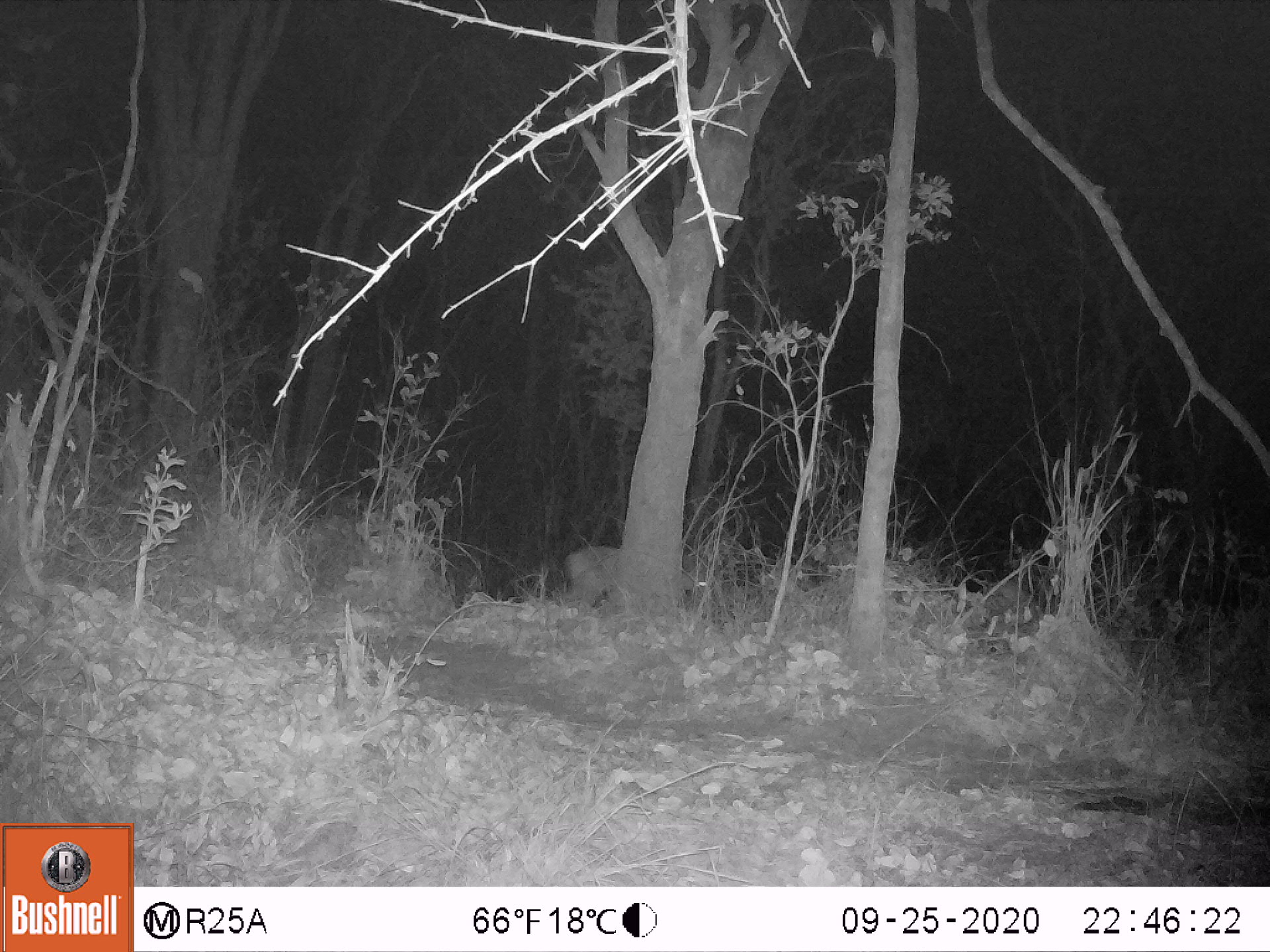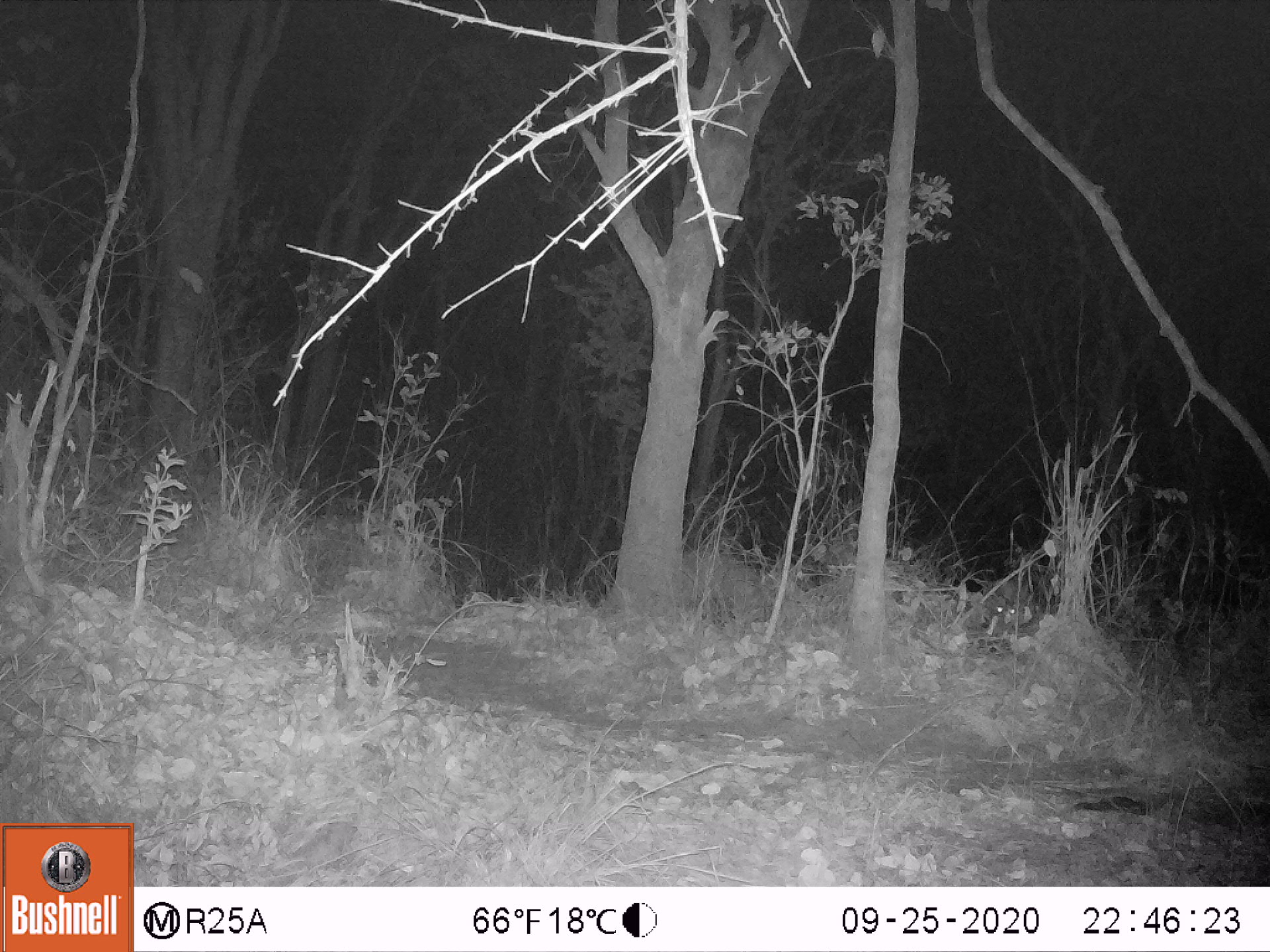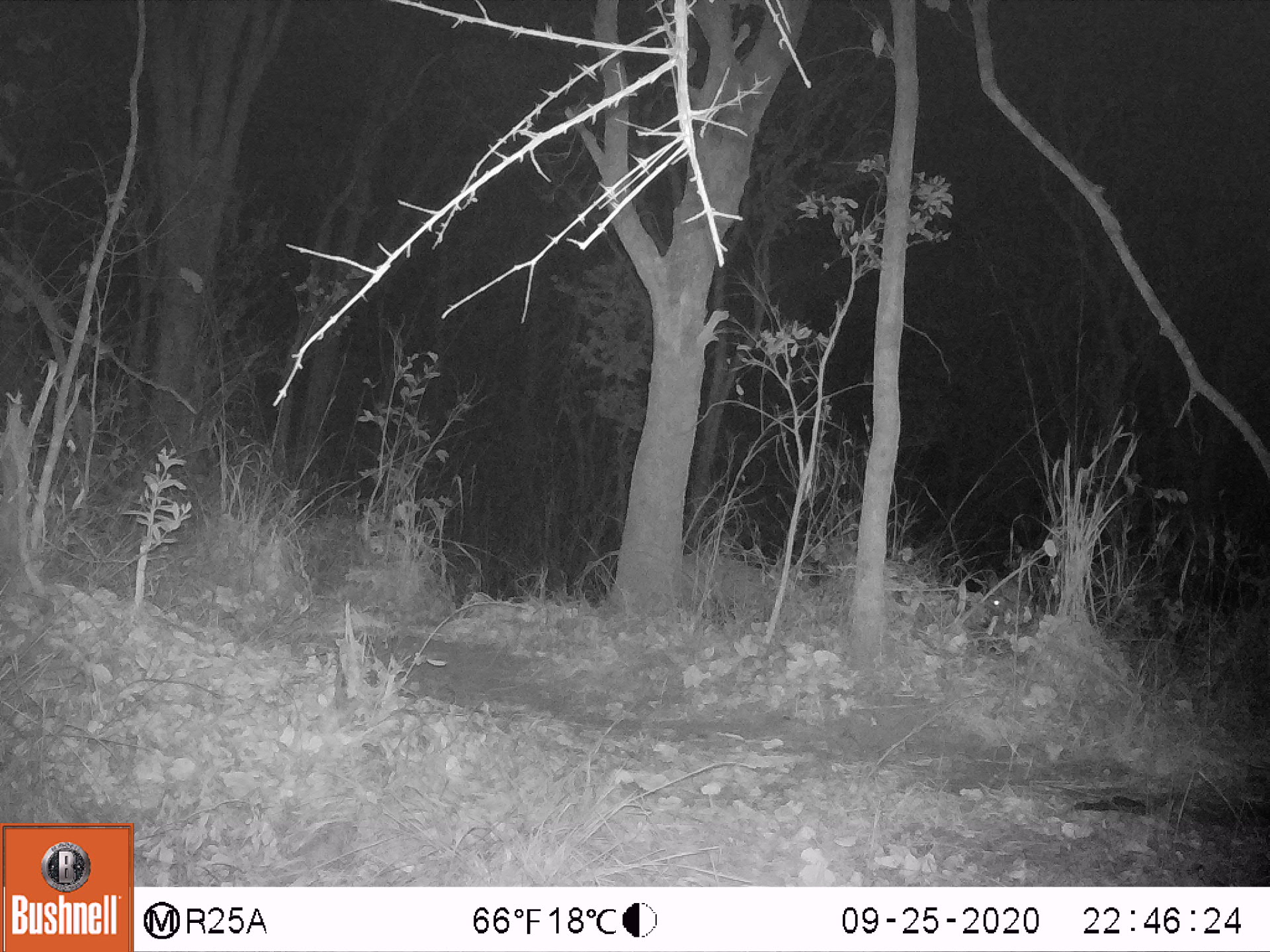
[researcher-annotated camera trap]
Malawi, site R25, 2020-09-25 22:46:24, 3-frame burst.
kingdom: Animalia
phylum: Chordata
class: Mammalia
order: Artiodactyla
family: Bovidae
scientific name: Antilopinae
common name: small antelope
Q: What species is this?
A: Small antelope (Antilopinae).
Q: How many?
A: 1.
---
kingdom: Animalia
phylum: Chordata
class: Mammalia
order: Artiodactyla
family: Suidae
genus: Potamochoerus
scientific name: Potamochoerus larvatus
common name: bushpig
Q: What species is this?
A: Bushpig (Potamochoerus larvatus).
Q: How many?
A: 1.